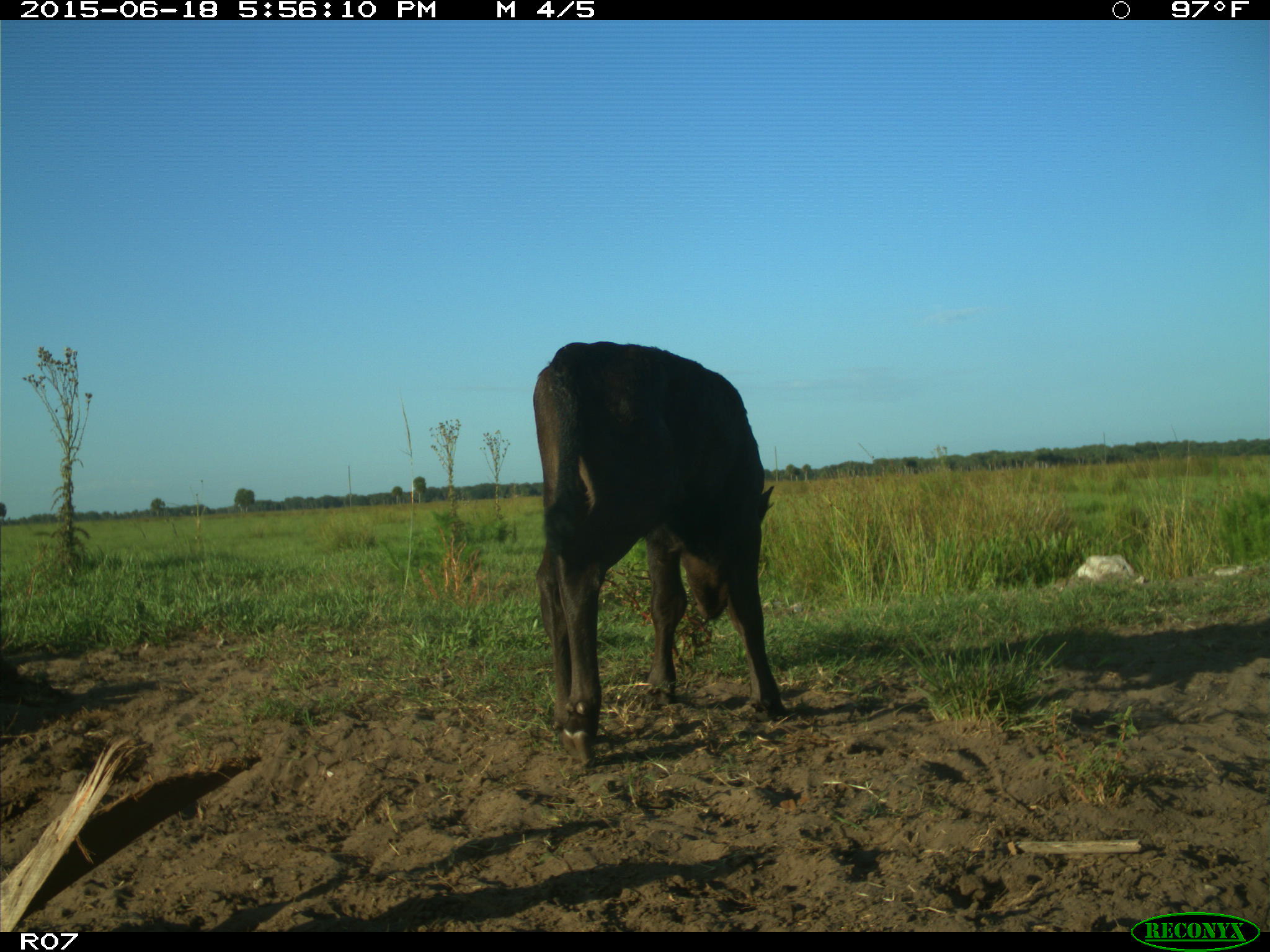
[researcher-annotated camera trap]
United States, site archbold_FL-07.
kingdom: Animalia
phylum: Chordata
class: Mammalia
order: Artiodactyla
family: Bovidae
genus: Bos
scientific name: Bos taurus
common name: domestic cow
Bos taurus (domestic cow).